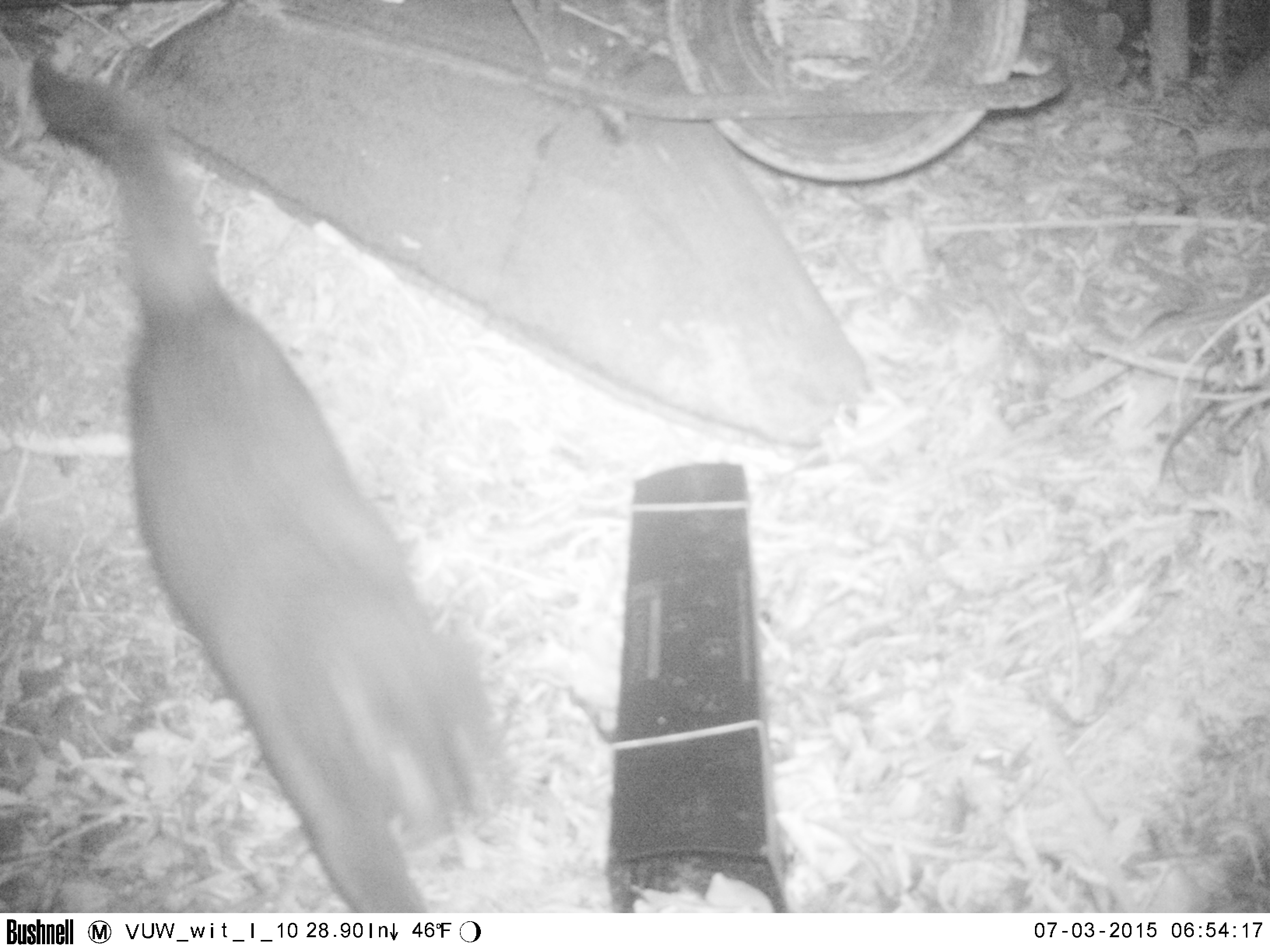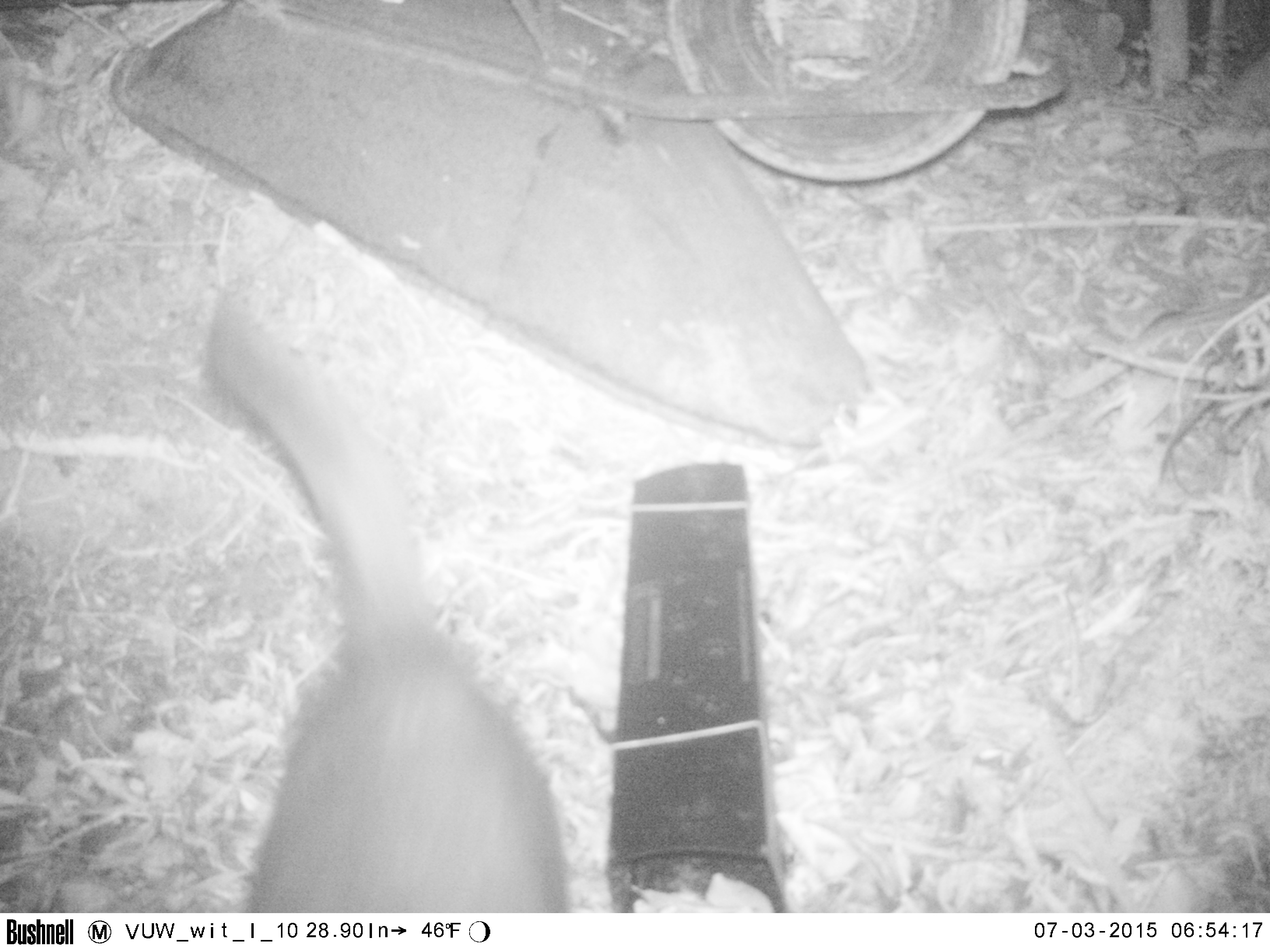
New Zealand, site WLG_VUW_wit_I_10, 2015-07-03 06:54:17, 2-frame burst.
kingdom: Animalia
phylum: Chordata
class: Mammalia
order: Carnivora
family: Felidae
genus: Felis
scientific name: Felis catus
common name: domestic cat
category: cat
Cat (domestic cat) (Felis catus).